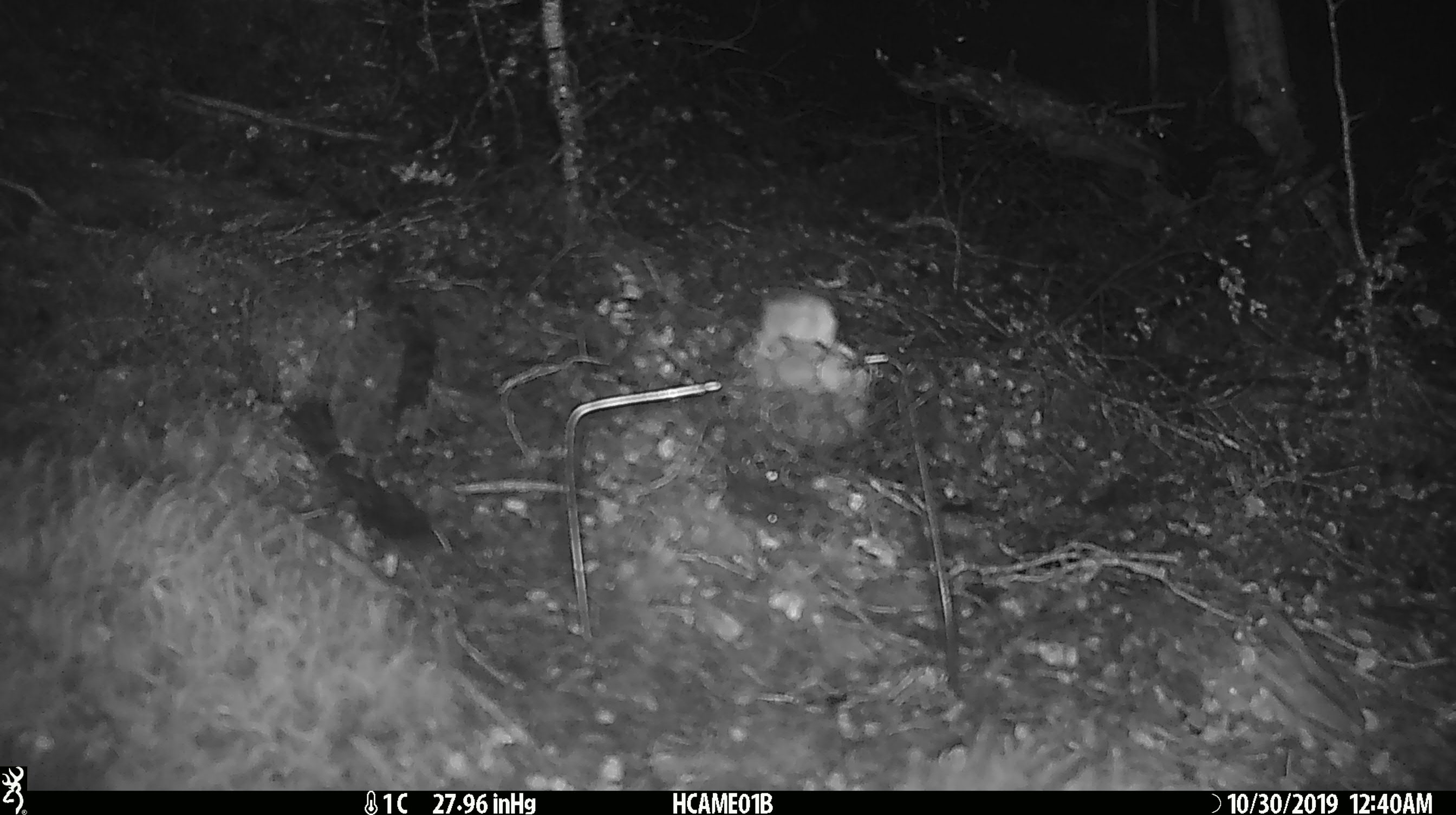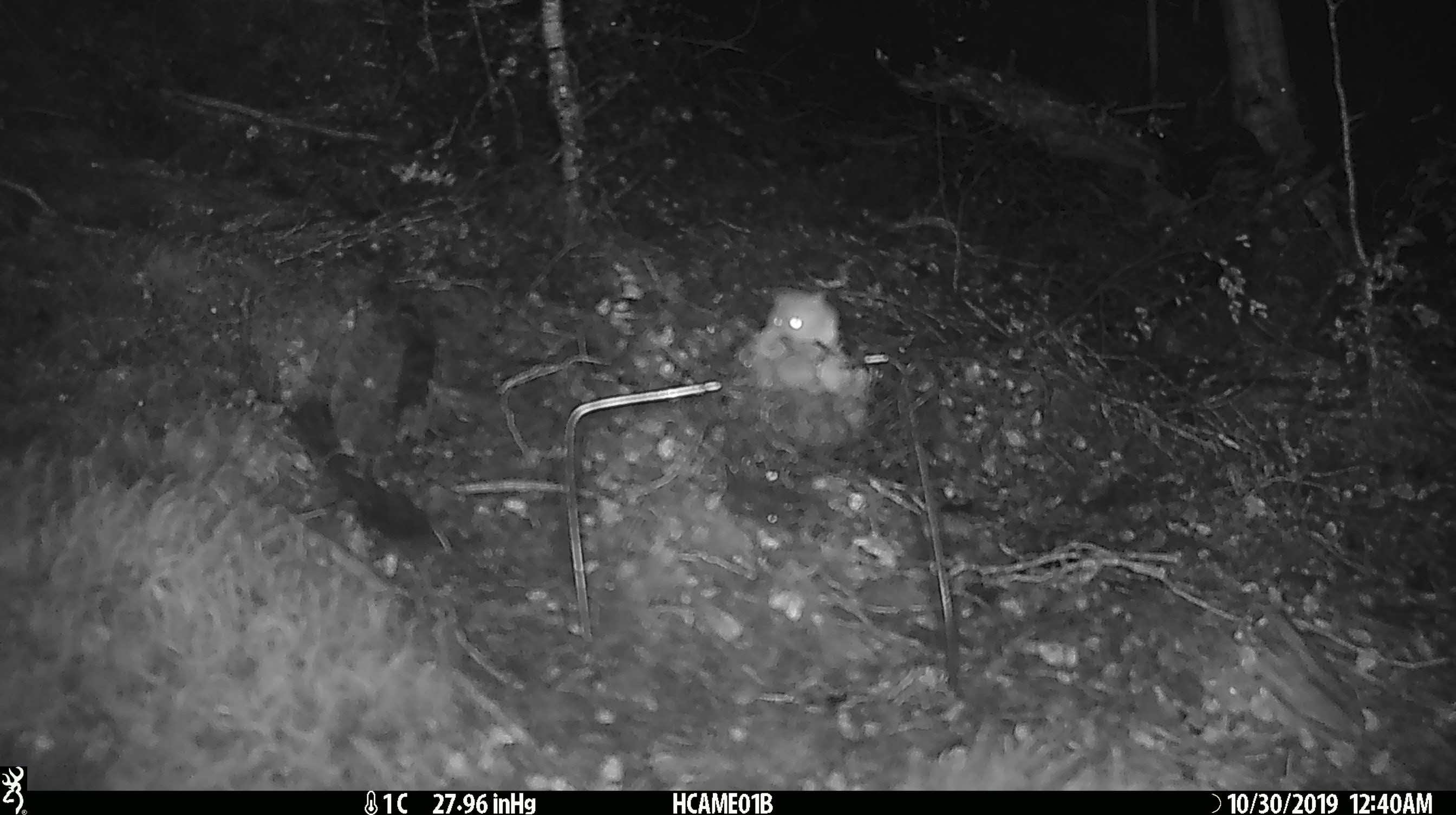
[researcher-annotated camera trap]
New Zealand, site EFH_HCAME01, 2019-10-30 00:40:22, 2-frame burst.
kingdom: Animalia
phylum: Chordata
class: Mammalia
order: Rodentia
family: Muridae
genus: Mus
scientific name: Mus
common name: mouse